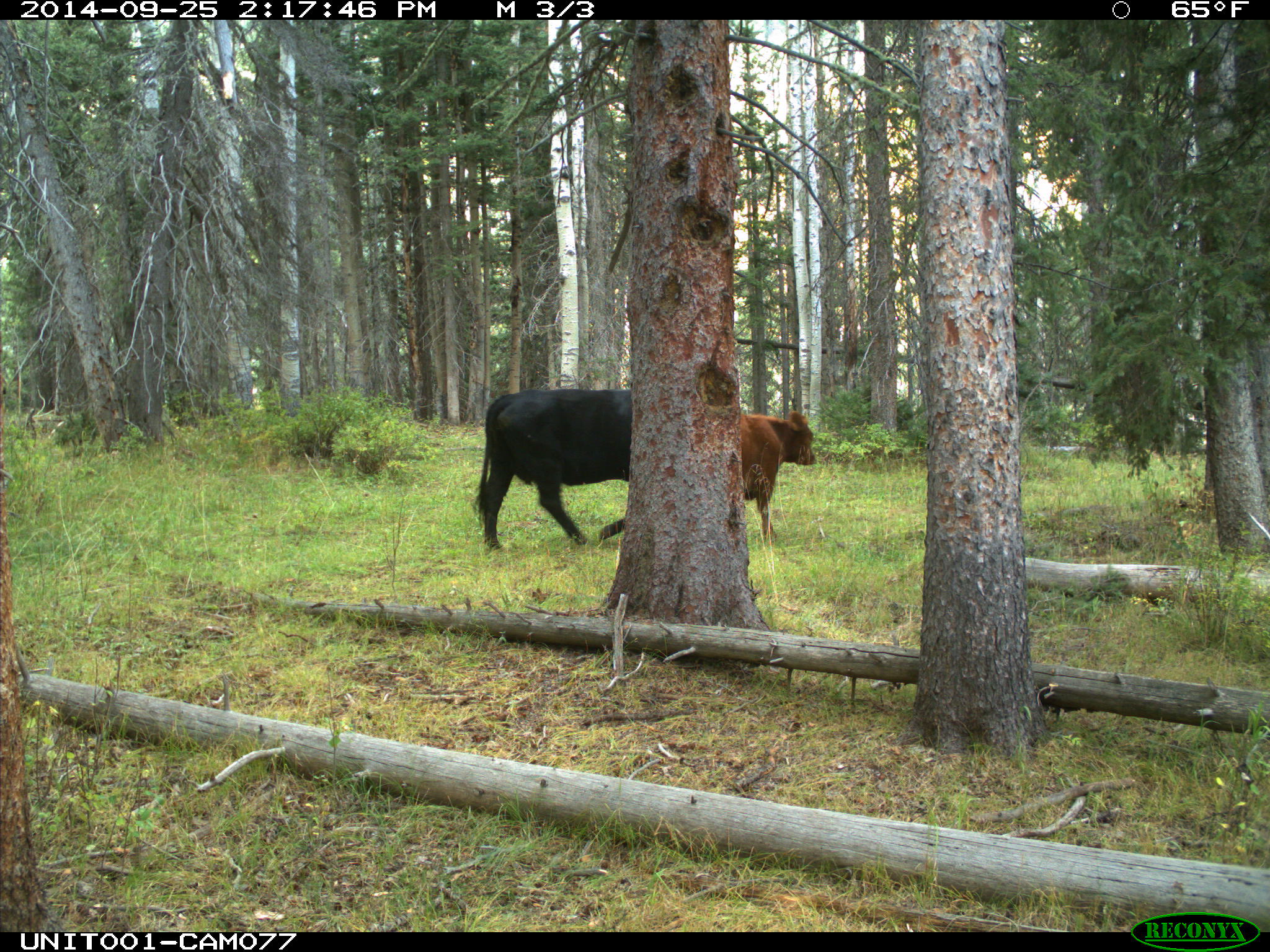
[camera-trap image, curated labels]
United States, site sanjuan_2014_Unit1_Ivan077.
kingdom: Animalia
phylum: Chordata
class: Mammalia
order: Artiodactyla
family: Bovidae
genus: Bos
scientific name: Bos taurus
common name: domestic cow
Bos taurus (domestic cow).